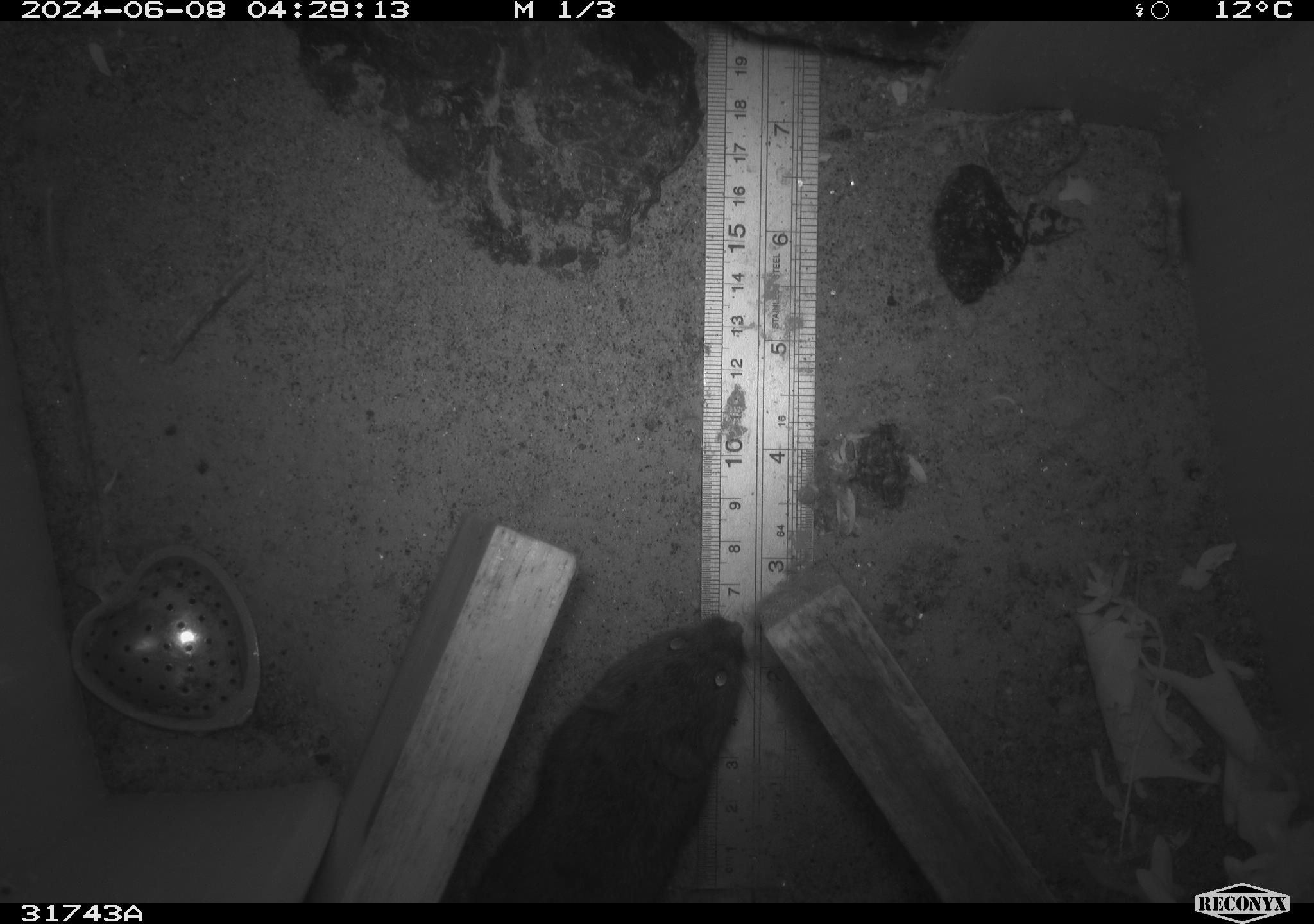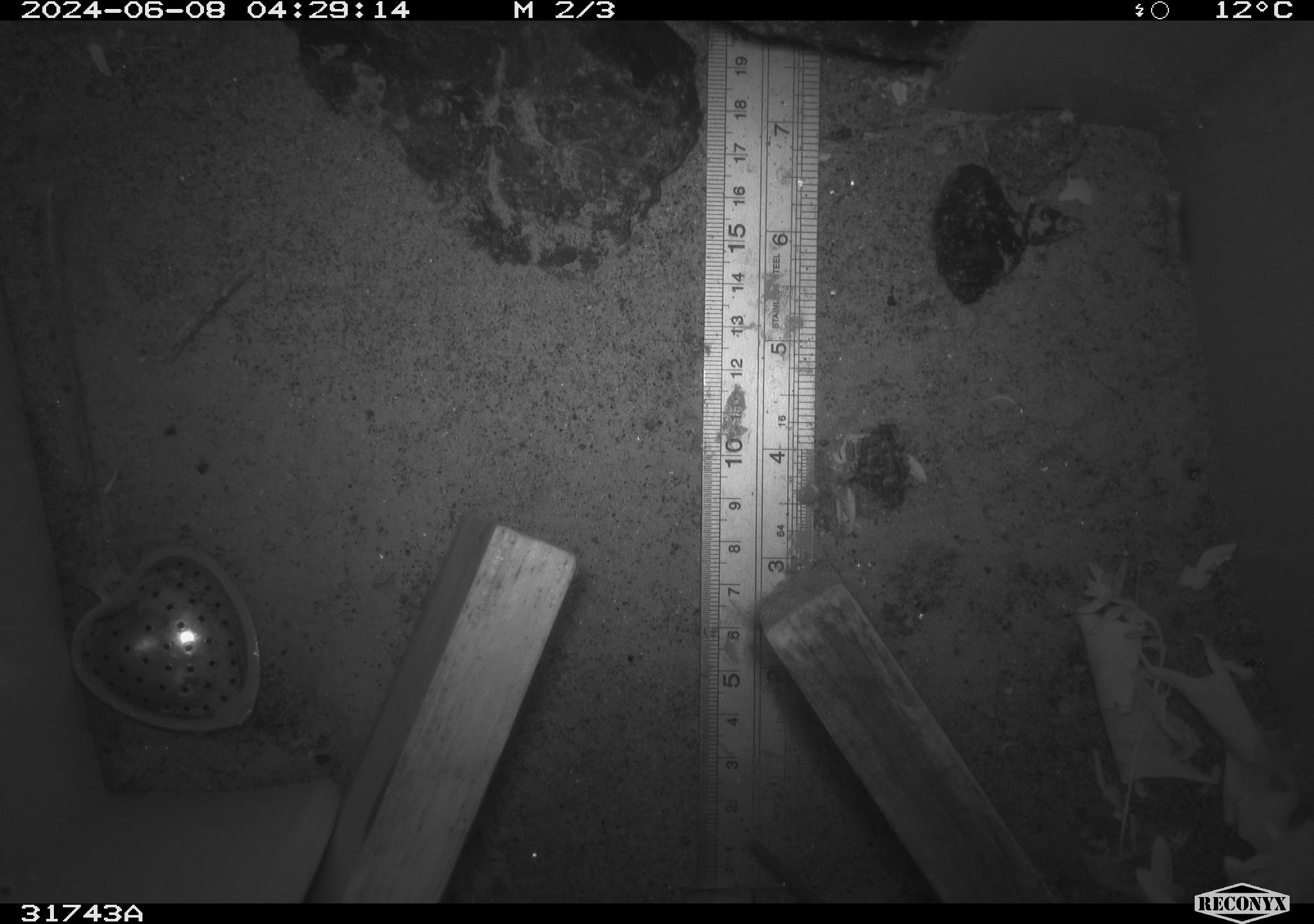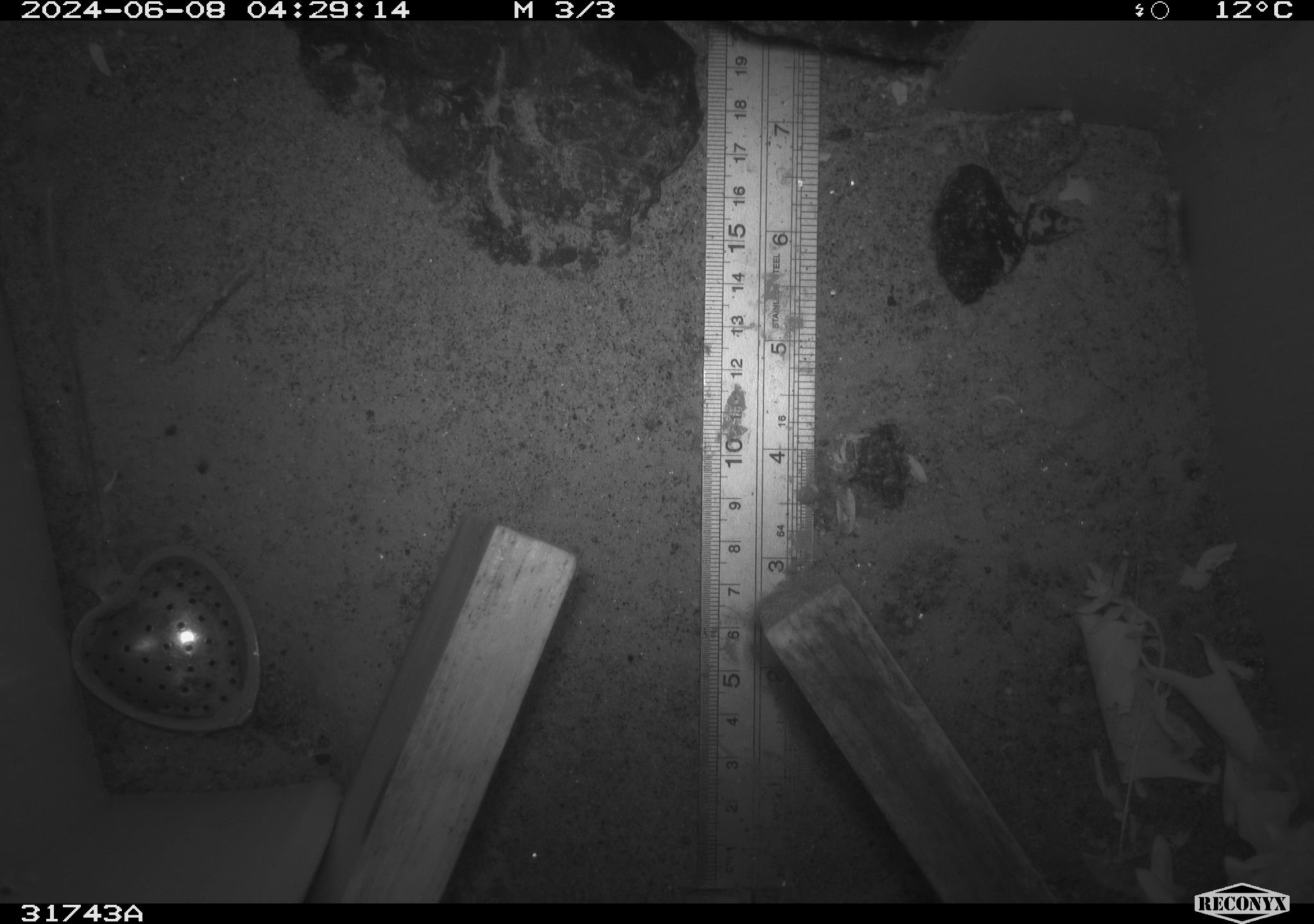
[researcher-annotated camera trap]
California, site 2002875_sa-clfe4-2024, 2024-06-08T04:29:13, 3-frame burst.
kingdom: Animalia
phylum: Arthropoda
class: Arachnida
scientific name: Arachnida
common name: arachnids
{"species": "arachnids (Arachnida)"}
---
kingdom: Animalia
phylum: Chordata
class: Mammalia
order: Rodentia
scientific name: Rodentia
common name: rodent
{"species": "rodent (Rodentia)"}